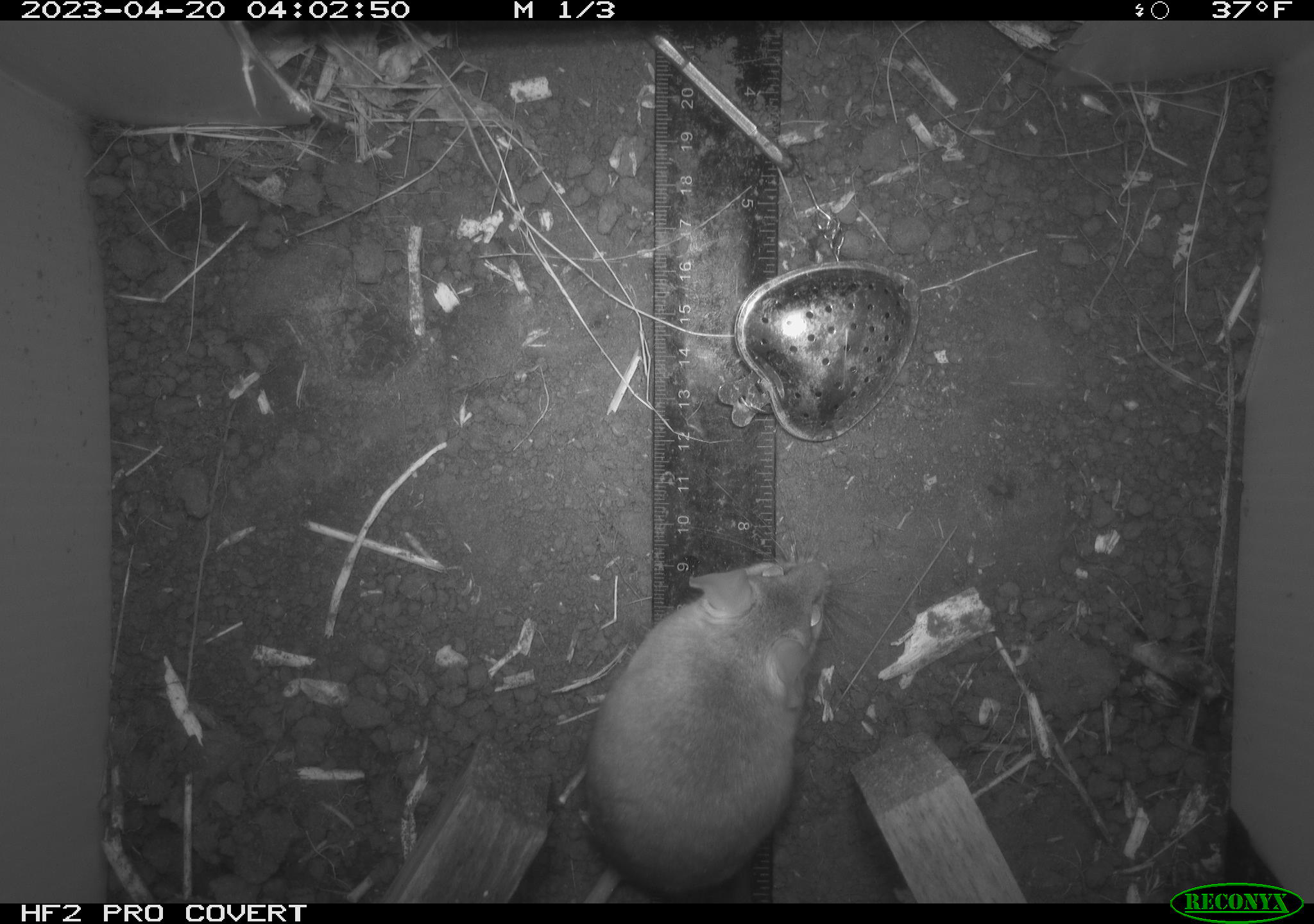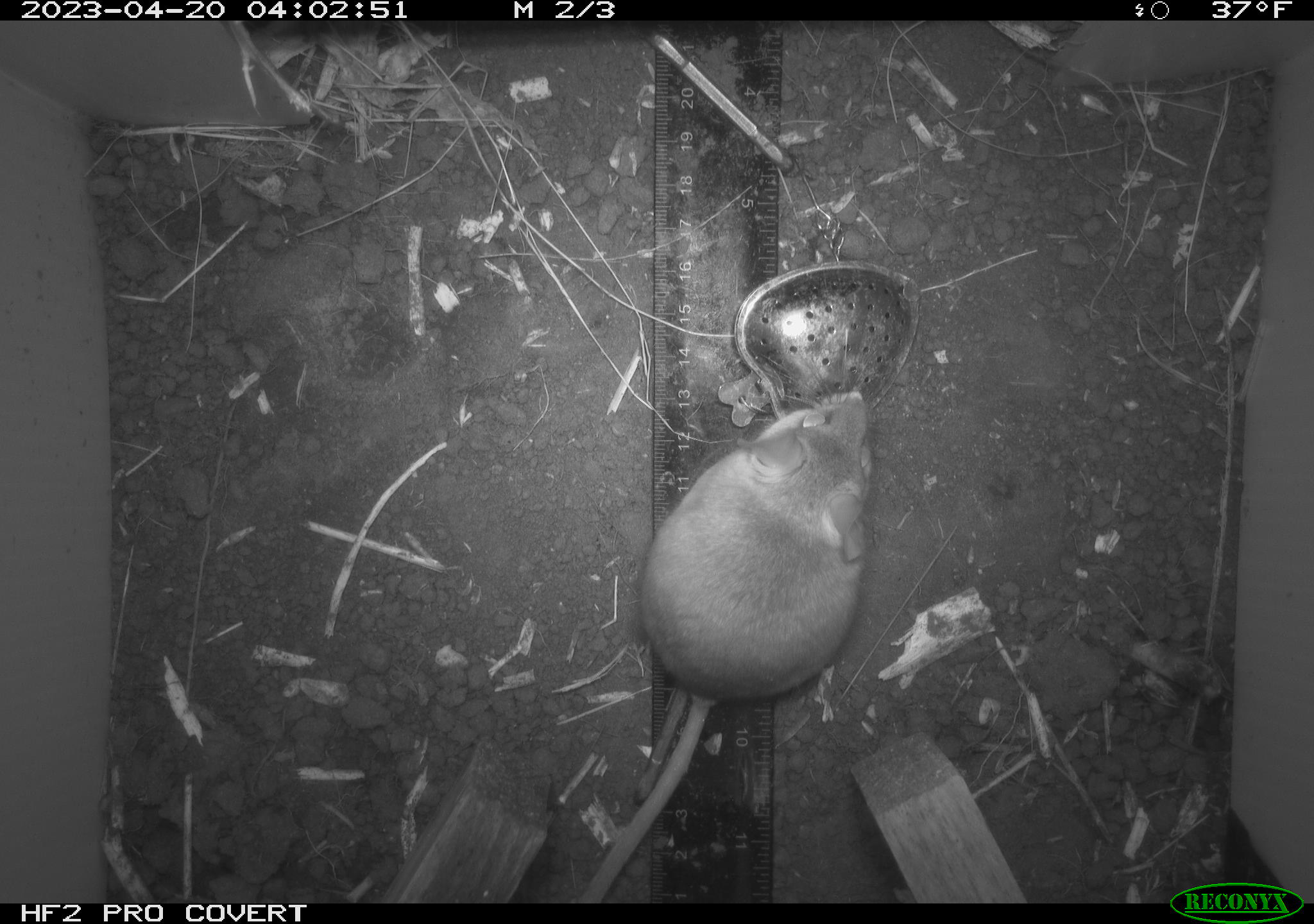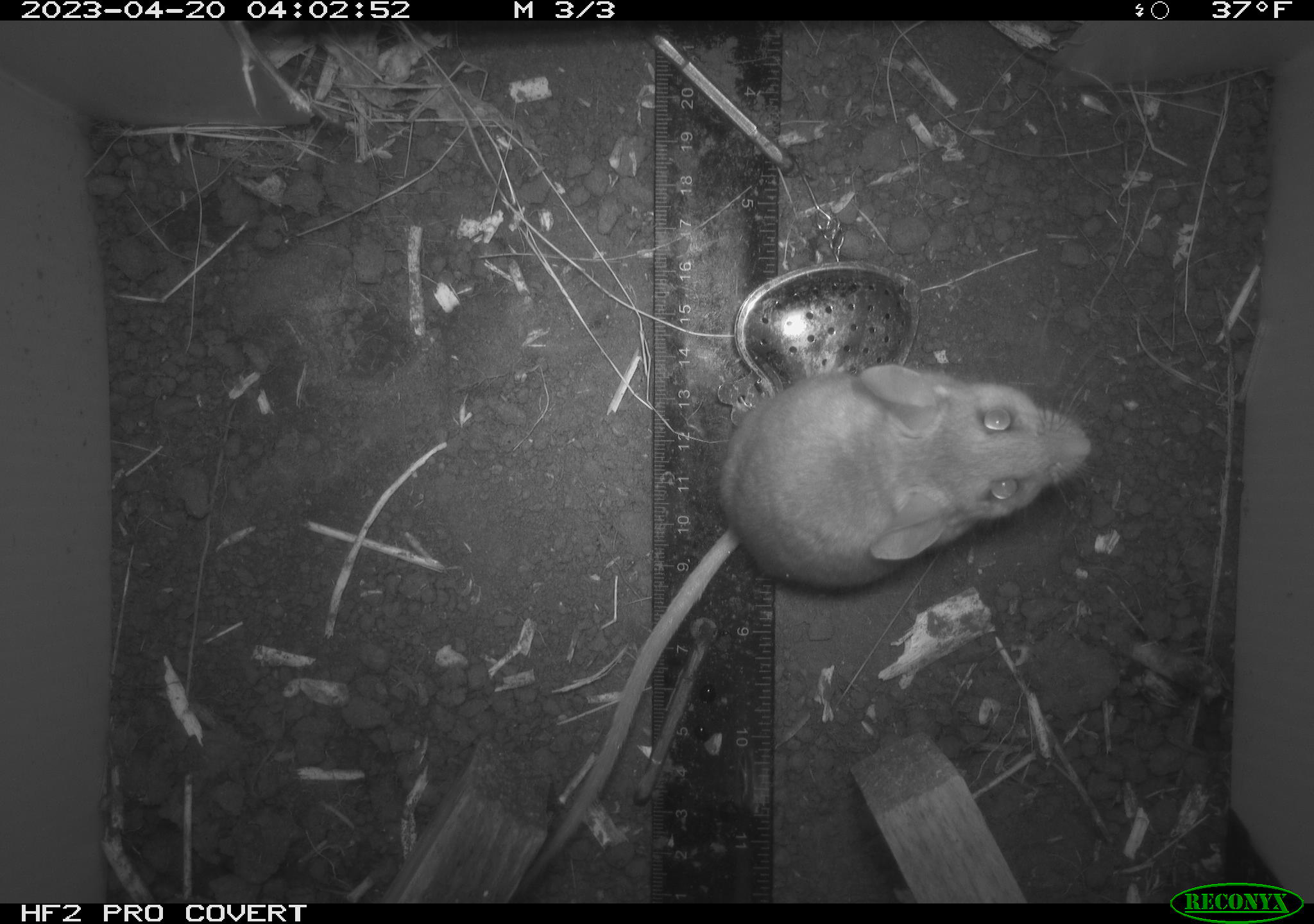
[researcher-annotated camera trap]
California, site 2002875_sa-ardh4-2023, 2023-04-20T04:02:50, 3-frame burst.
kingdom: Animalia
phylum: Chordata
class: Mammalia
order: Rodentia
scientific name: Rodentia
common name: mouse species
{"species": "mouse species (Rodentia)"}